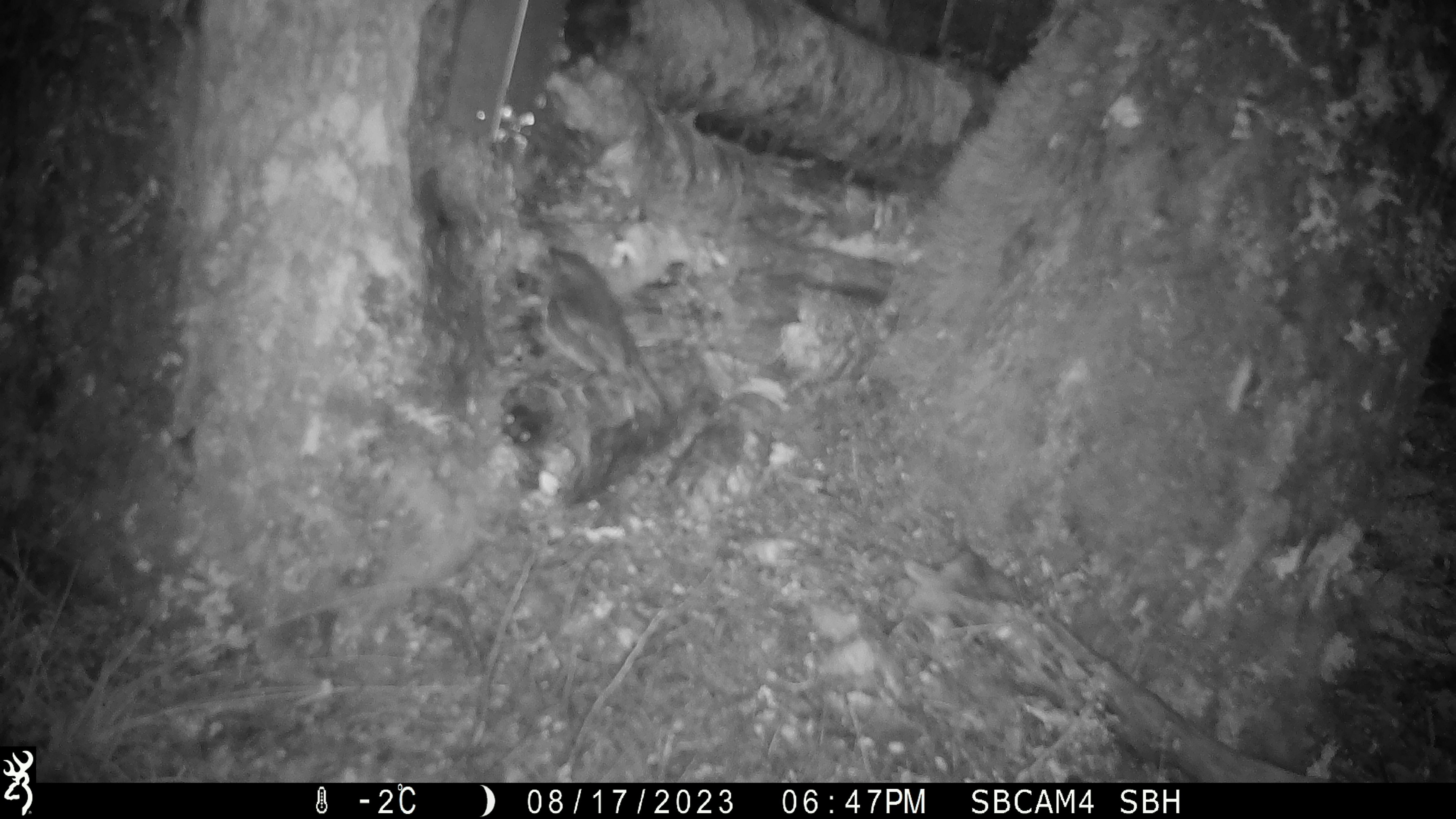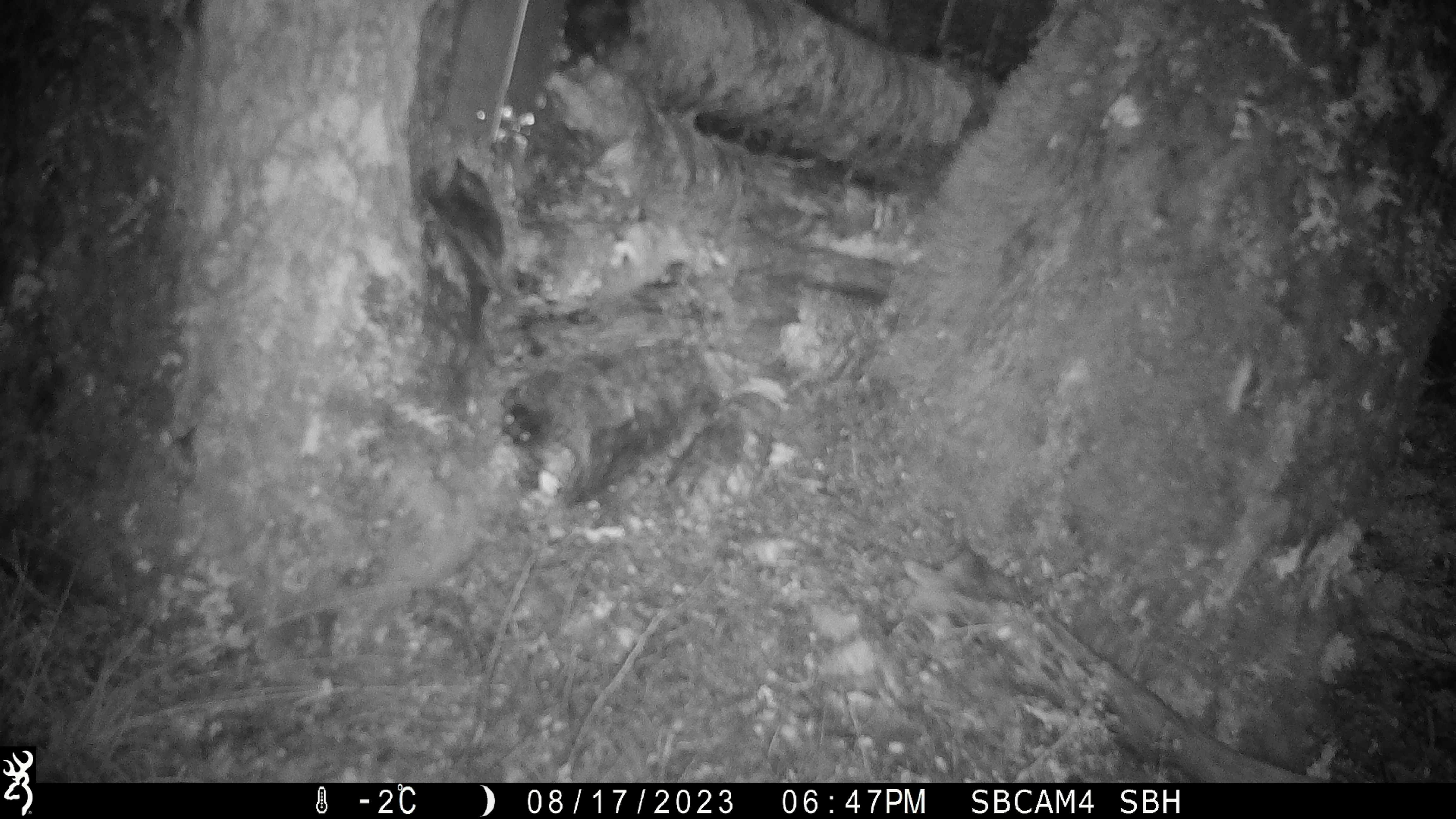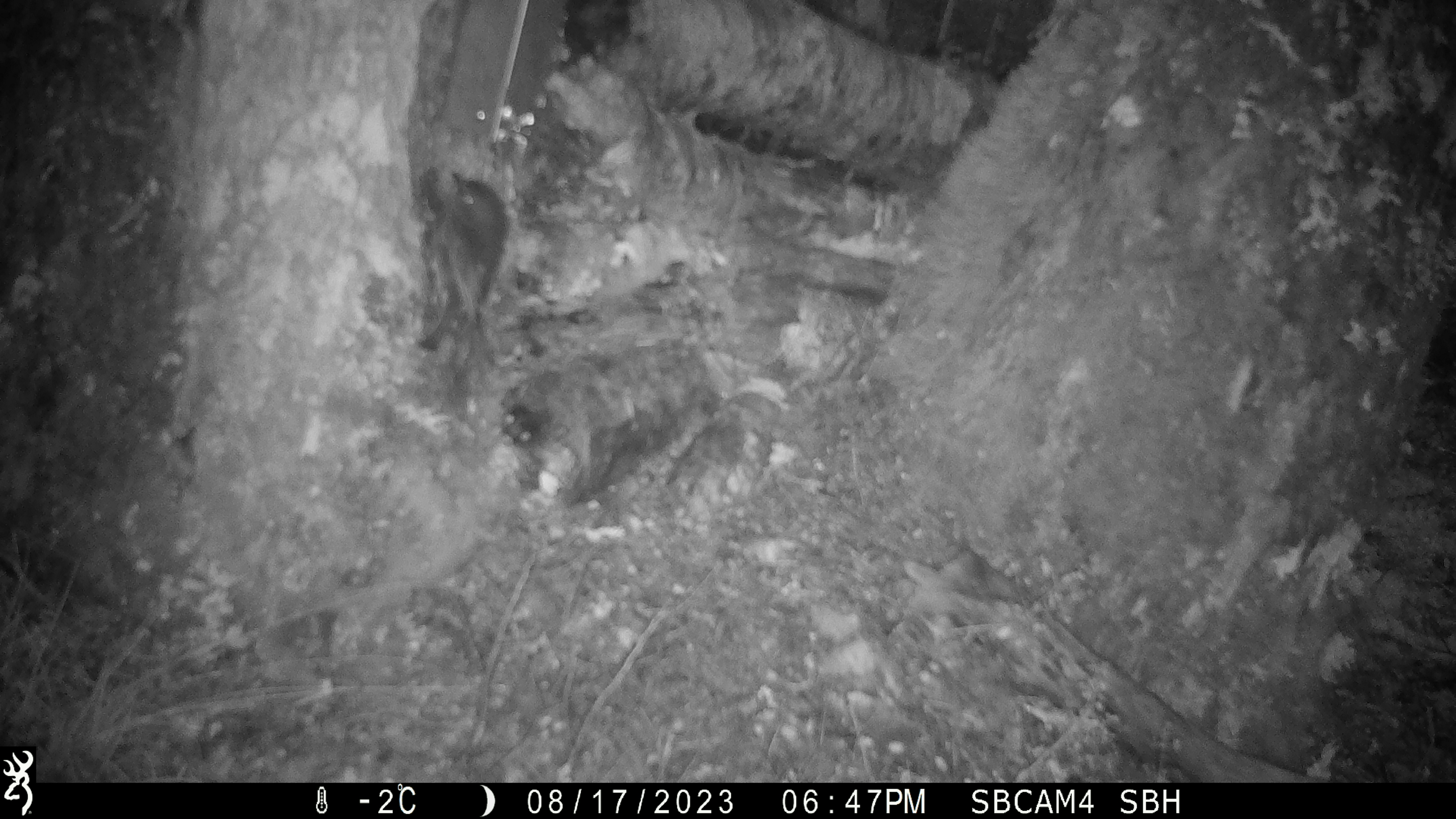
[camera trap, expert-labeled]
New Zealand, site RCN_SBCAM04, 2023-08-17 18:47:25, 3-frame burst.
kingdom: Animalia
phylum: Chordata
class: Aves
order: Passeriformes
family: Petroicidae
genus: Petroica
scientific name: Petroica australis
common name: new zealand robin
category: robin